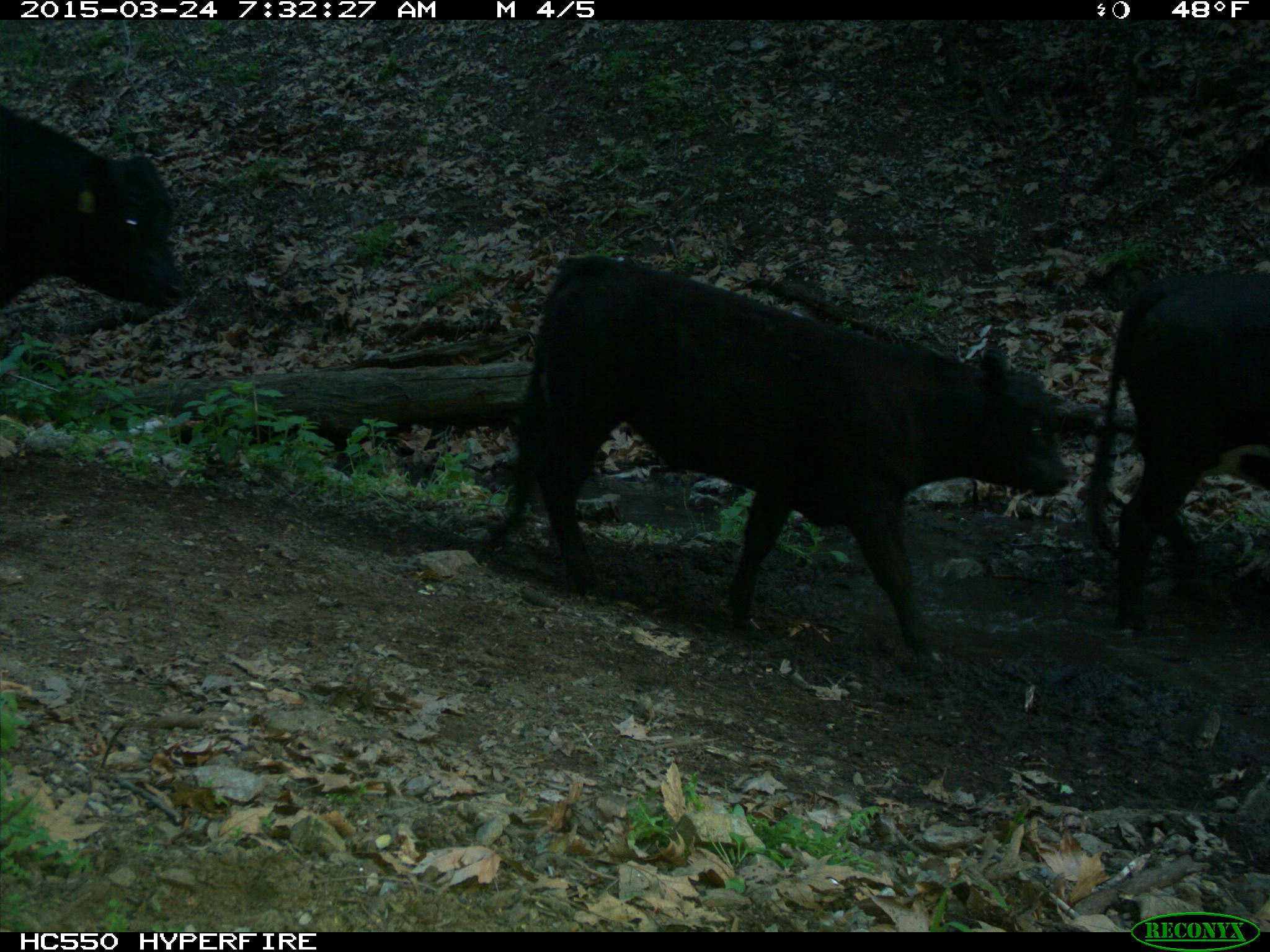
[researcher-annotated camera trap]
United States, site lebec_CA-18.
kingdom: Animalia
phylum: Chordata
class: Mammalia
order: Artiodactyla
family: Bovidae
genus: Bos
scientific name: Bos taurus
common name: domestic cow